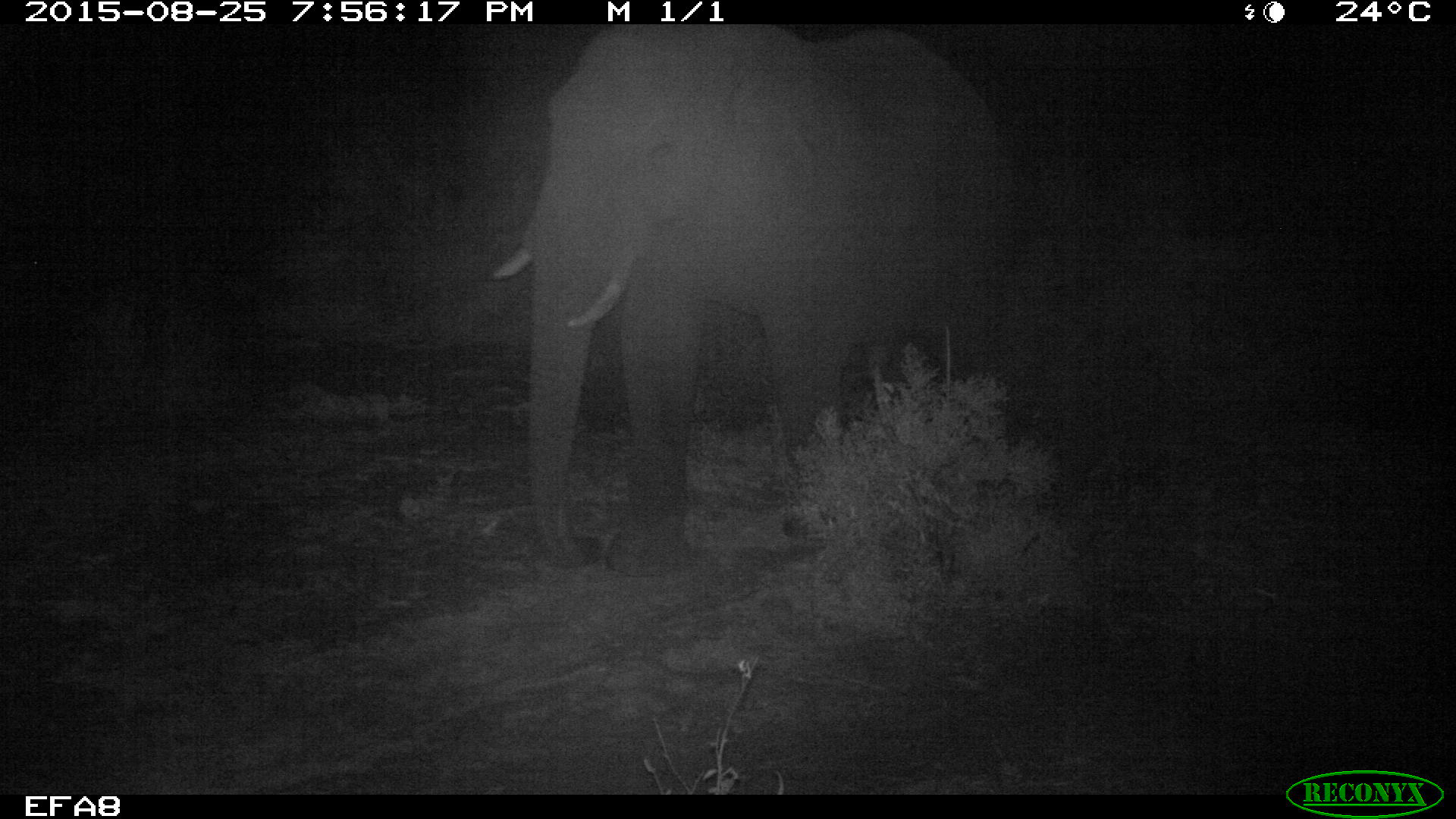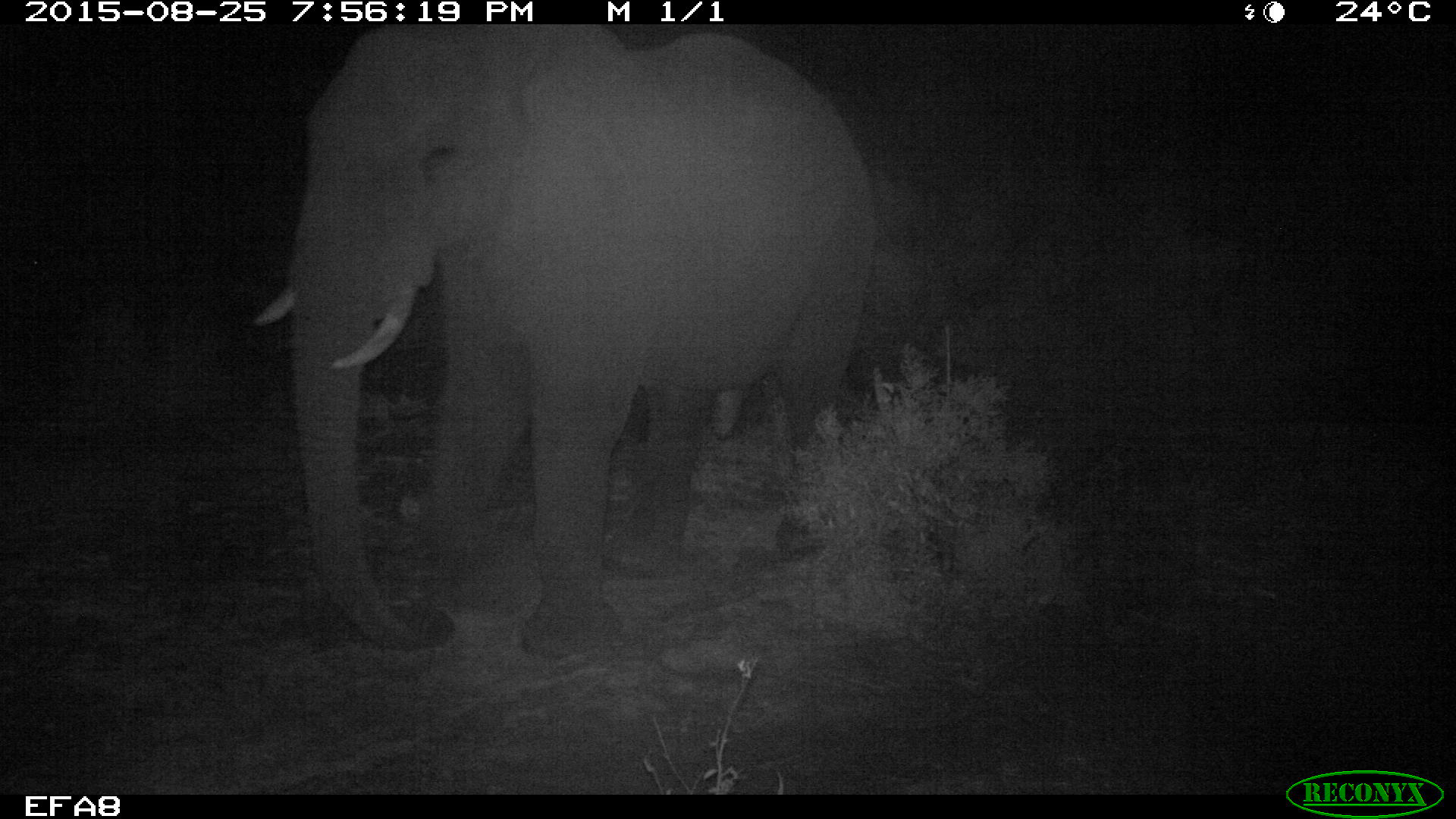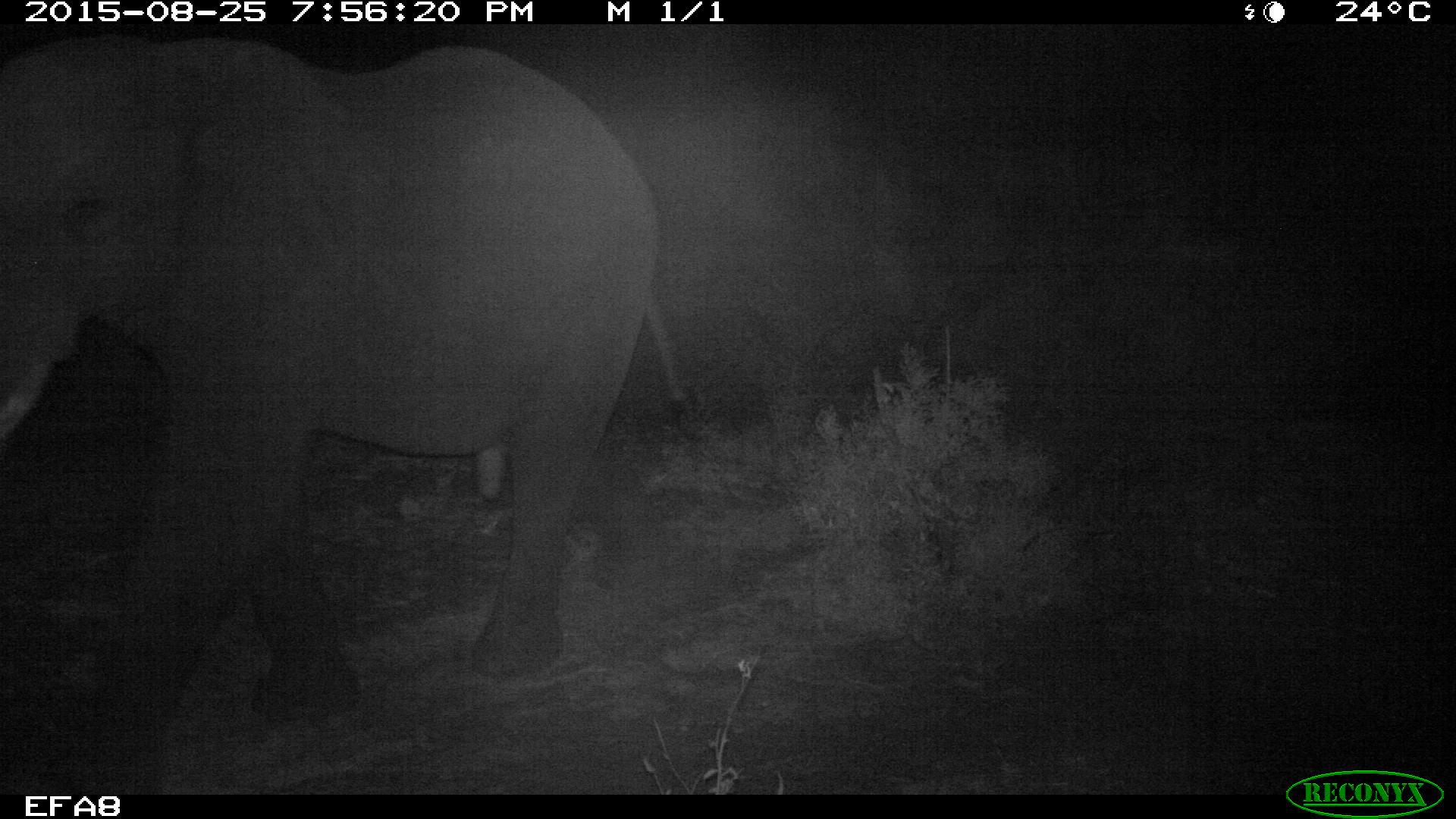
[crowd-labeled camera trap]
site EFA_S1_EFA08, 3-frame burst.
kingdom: Animalia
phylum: Chordata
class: Mammalia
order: Proboscidea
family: Elephantidae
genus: Loxodonta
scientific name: Loxodonta africana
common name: african bush elephant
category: elephant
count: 1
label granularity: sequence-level